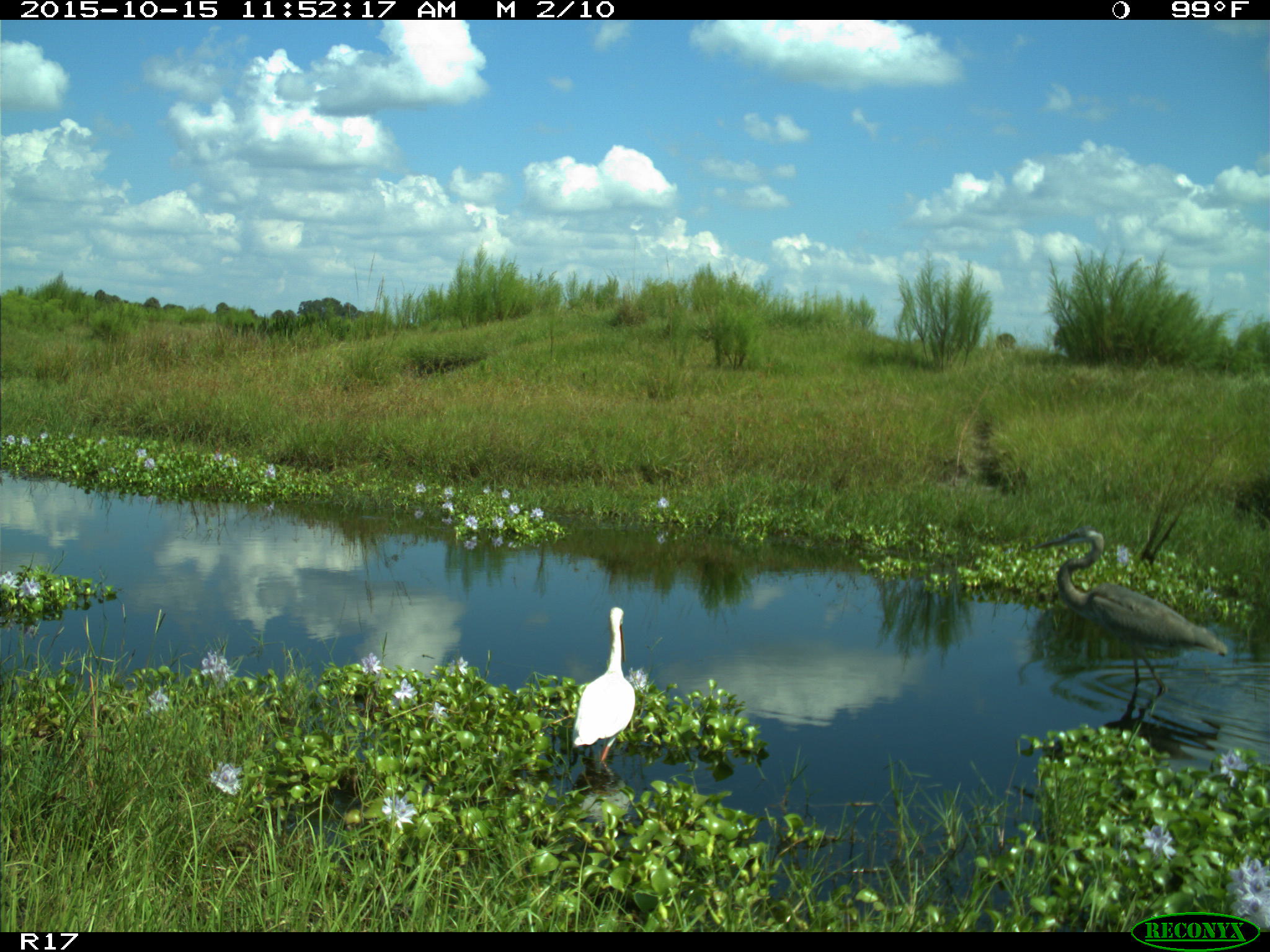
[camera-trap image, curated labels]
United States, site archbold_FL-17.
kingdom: Animalia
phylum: Chordata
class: Aves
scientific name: Aves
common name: birds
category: unidentified bird